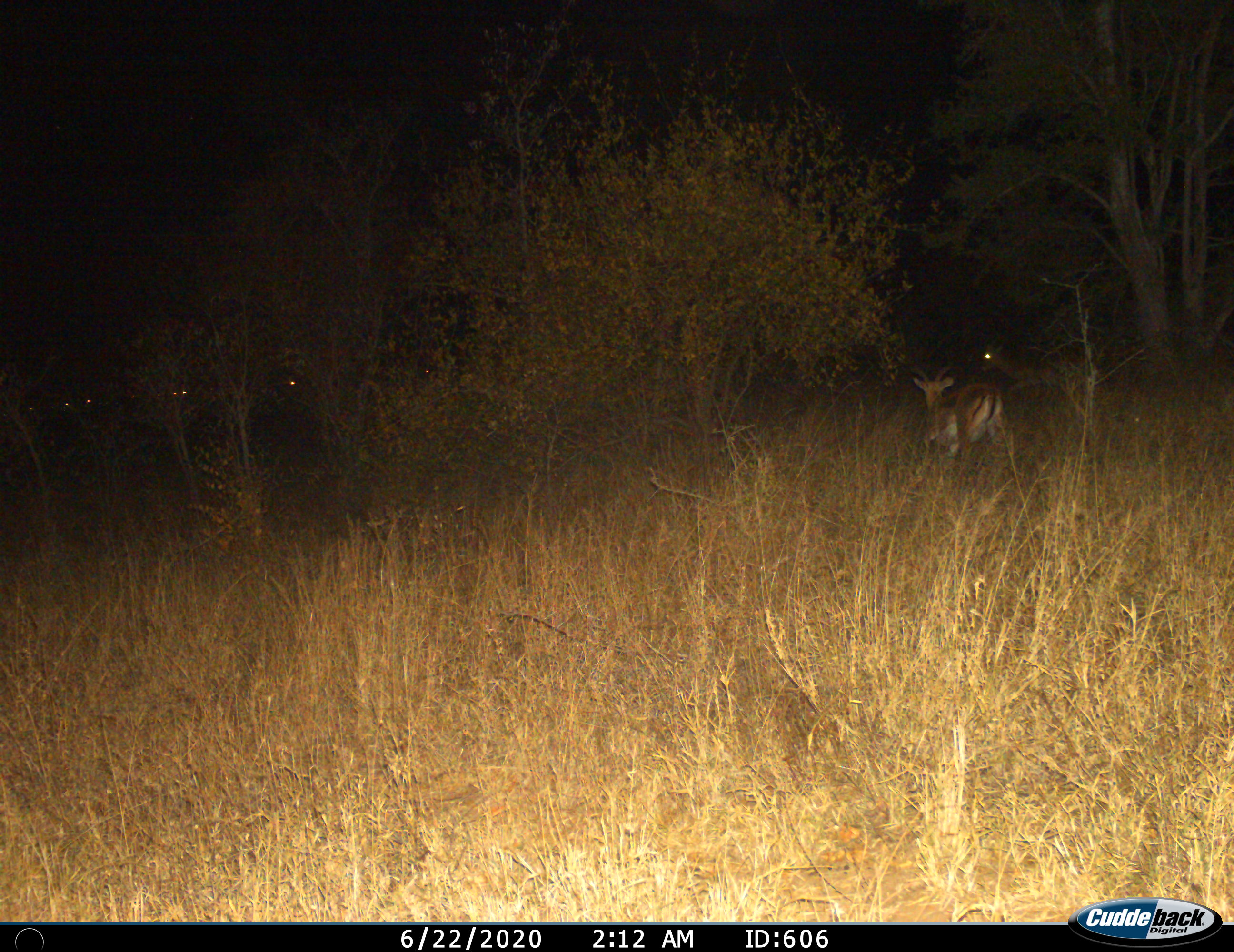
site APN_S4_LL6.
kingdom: Animalia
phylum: Chordata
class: Mammalia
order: Artiodactyla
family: Bovidae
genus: Aepyceros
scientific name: Aepyceros melampus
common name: impala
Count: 2.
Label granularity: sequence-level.